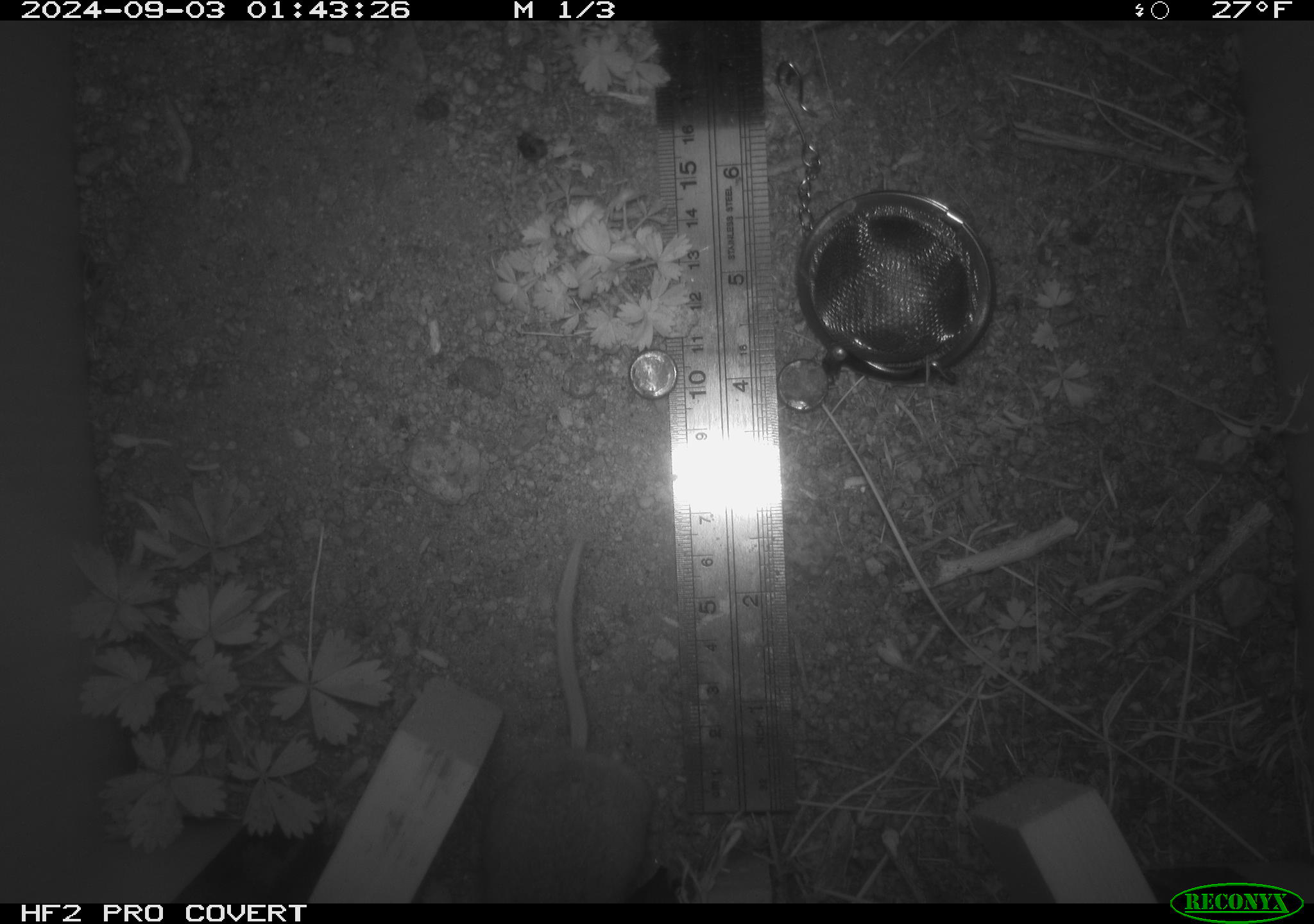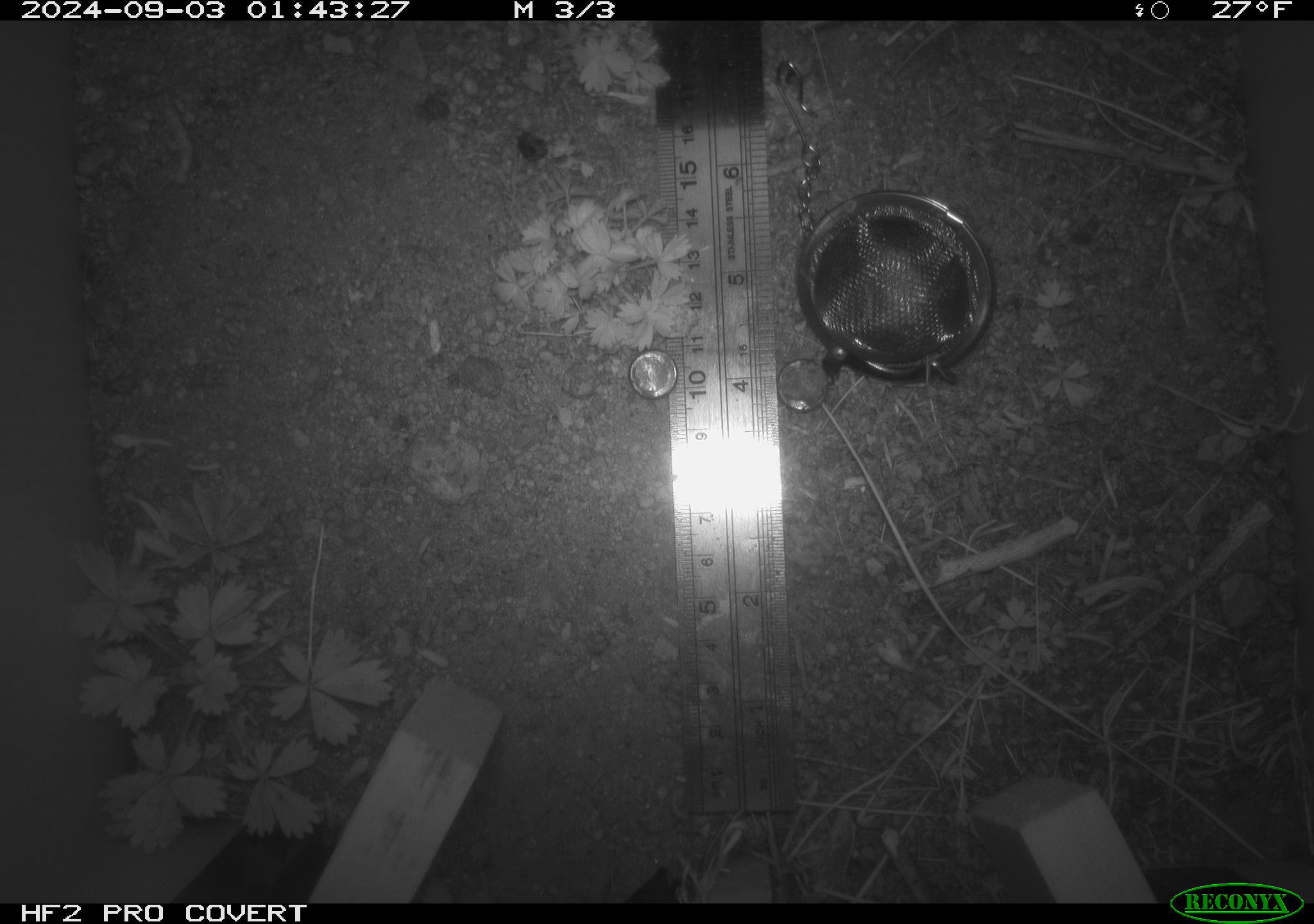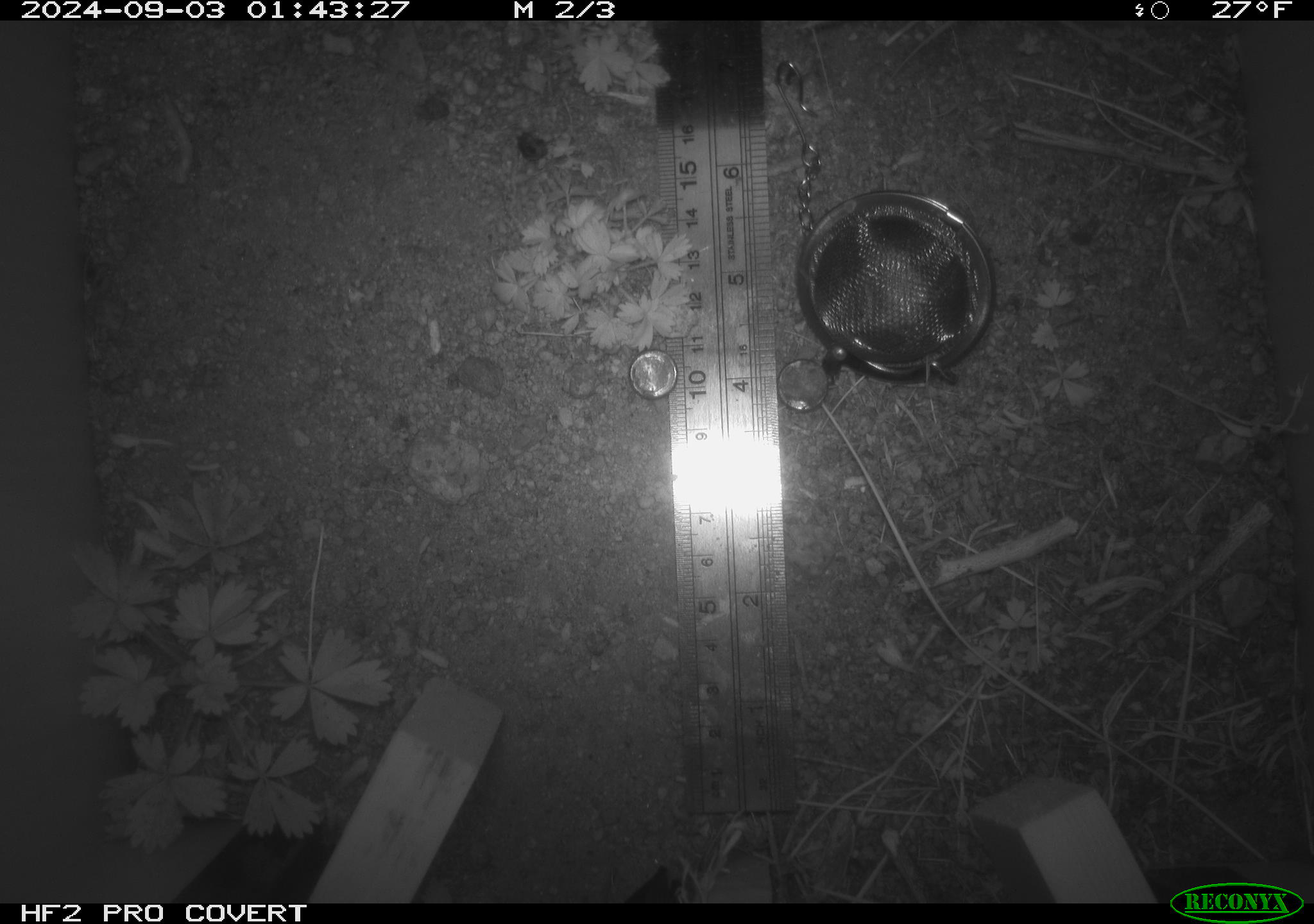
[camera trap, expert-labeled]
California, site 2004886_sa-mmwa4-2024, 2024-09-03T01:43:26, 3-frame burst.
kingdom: Animalia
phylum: Chordata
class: Mammalia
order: Rodentia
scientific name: Rodentia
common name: mouse species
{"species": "mouse species (Rodentia)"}